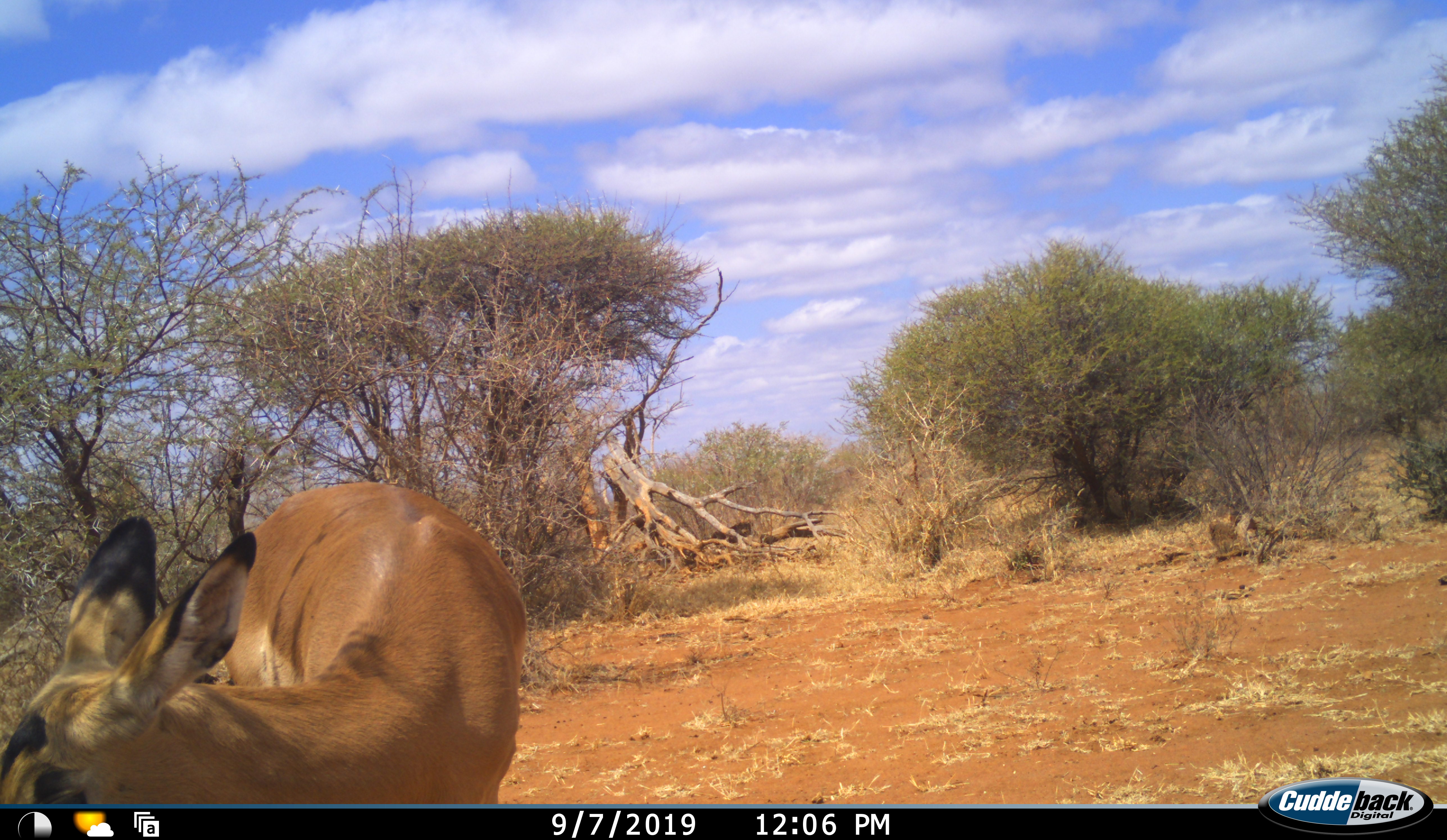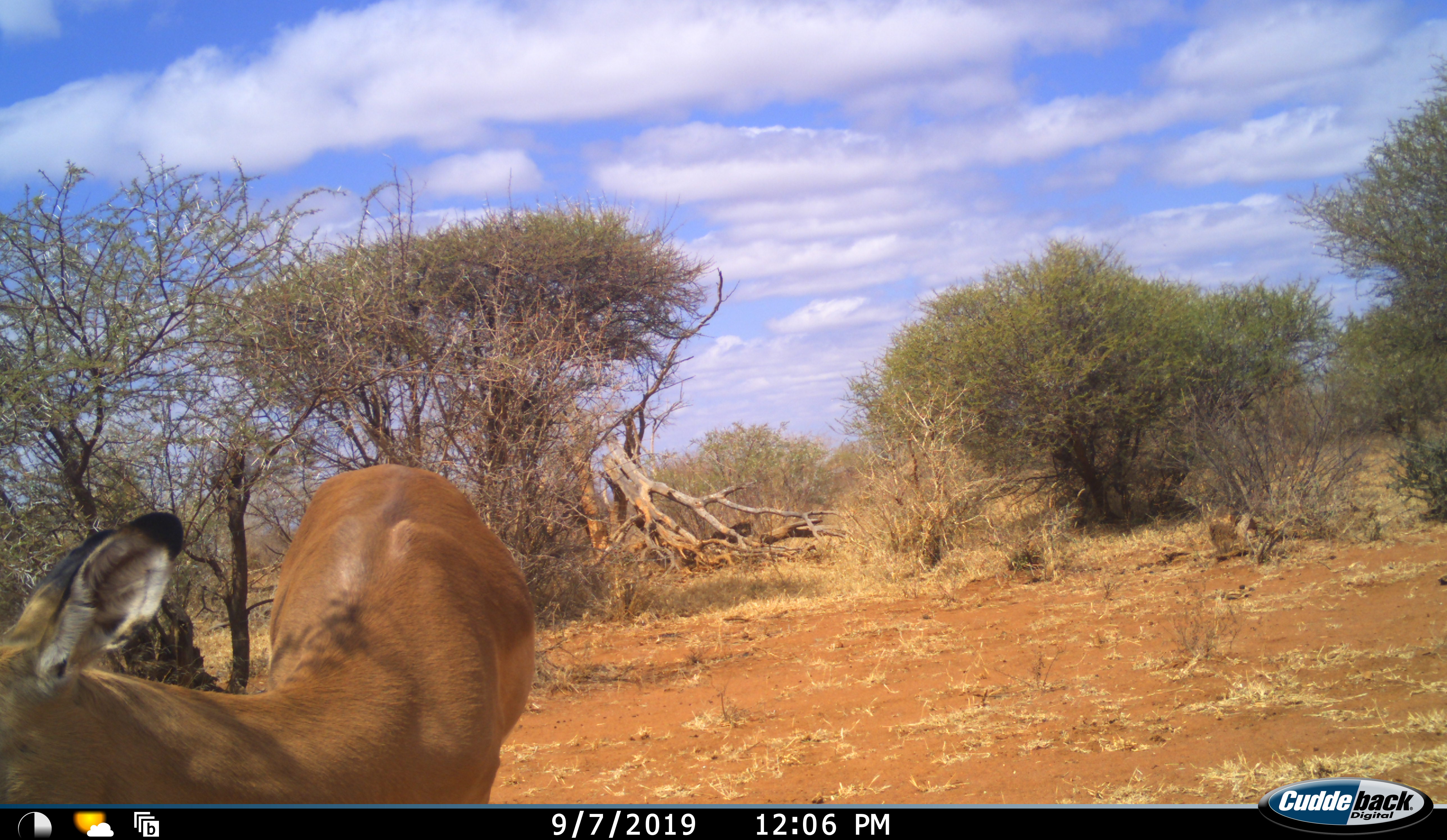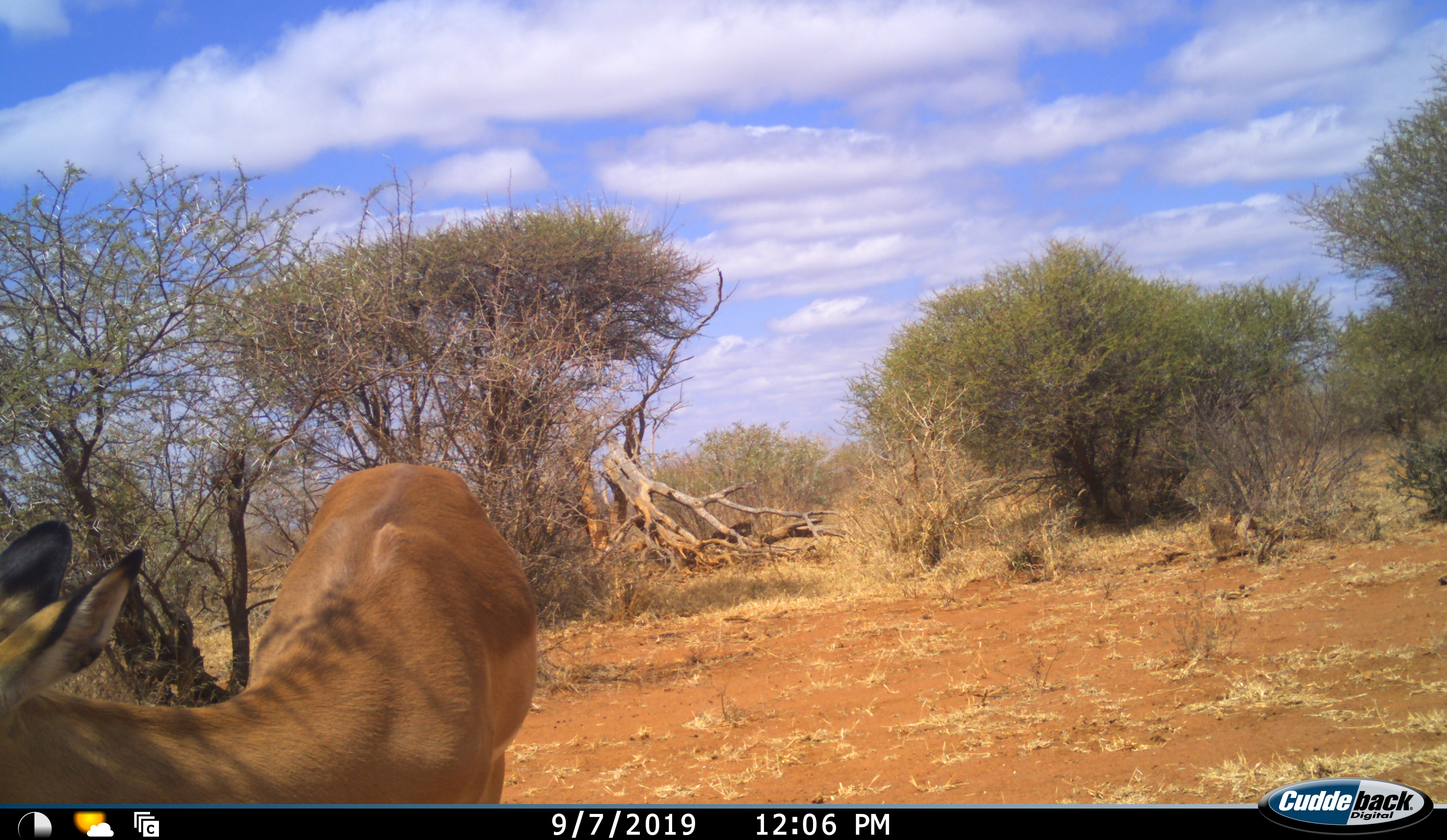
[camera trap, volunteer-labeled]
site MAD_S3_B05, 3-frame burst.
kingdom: Animalia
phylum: Chordata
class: Mammalia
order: Artiodactyla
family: Bovidae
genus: Aepyceros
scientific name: Aepyceros melampus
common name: impala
Impala (Aepyceros melampus), count 1. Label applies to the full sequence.